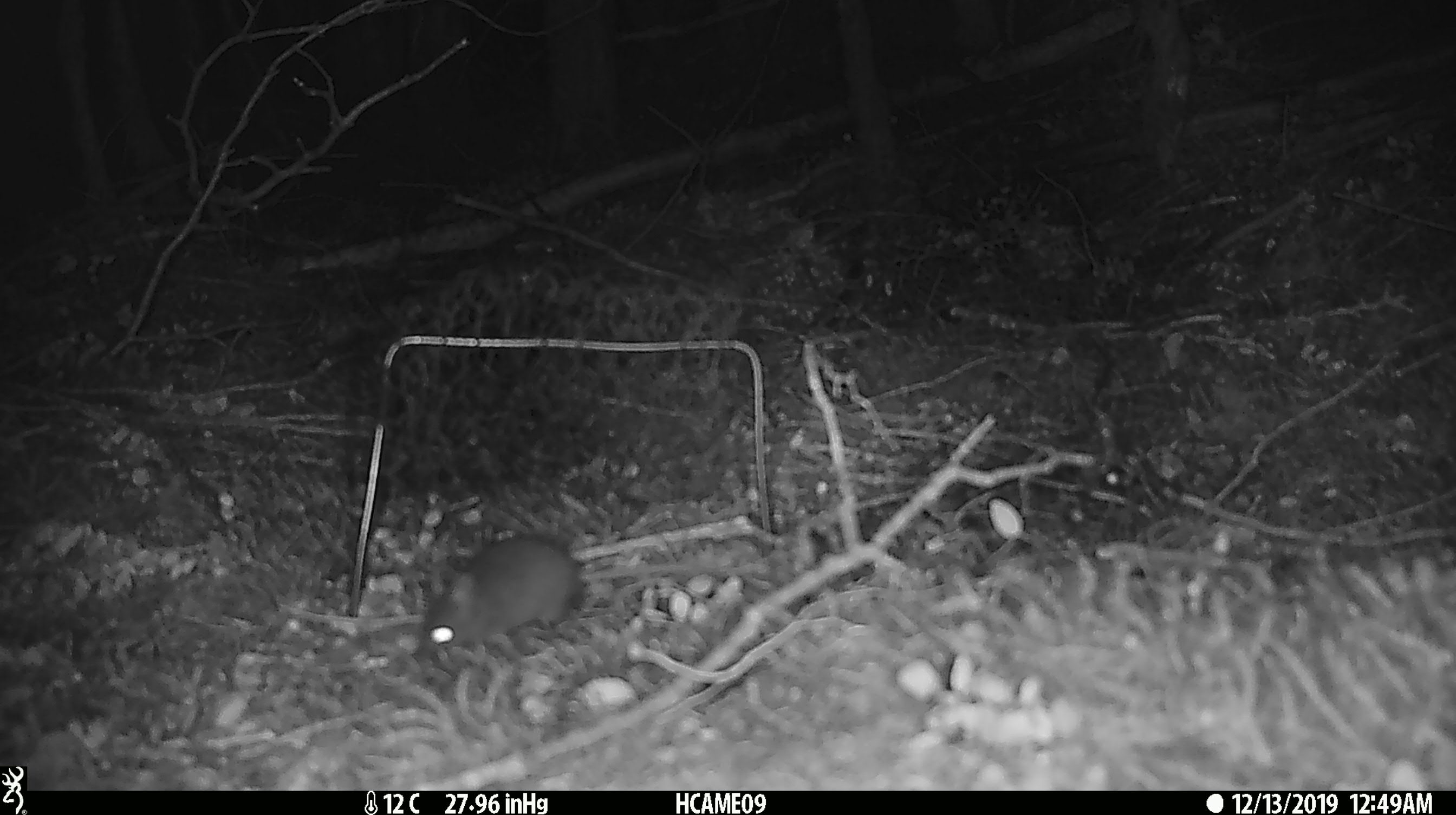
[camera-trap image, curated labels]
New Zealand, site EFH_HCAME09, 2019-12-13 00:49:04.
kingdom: Animalia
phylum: Chordata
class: Mammalia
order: Rodentia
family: Muridae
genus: Mus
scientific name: Mus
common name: mouse